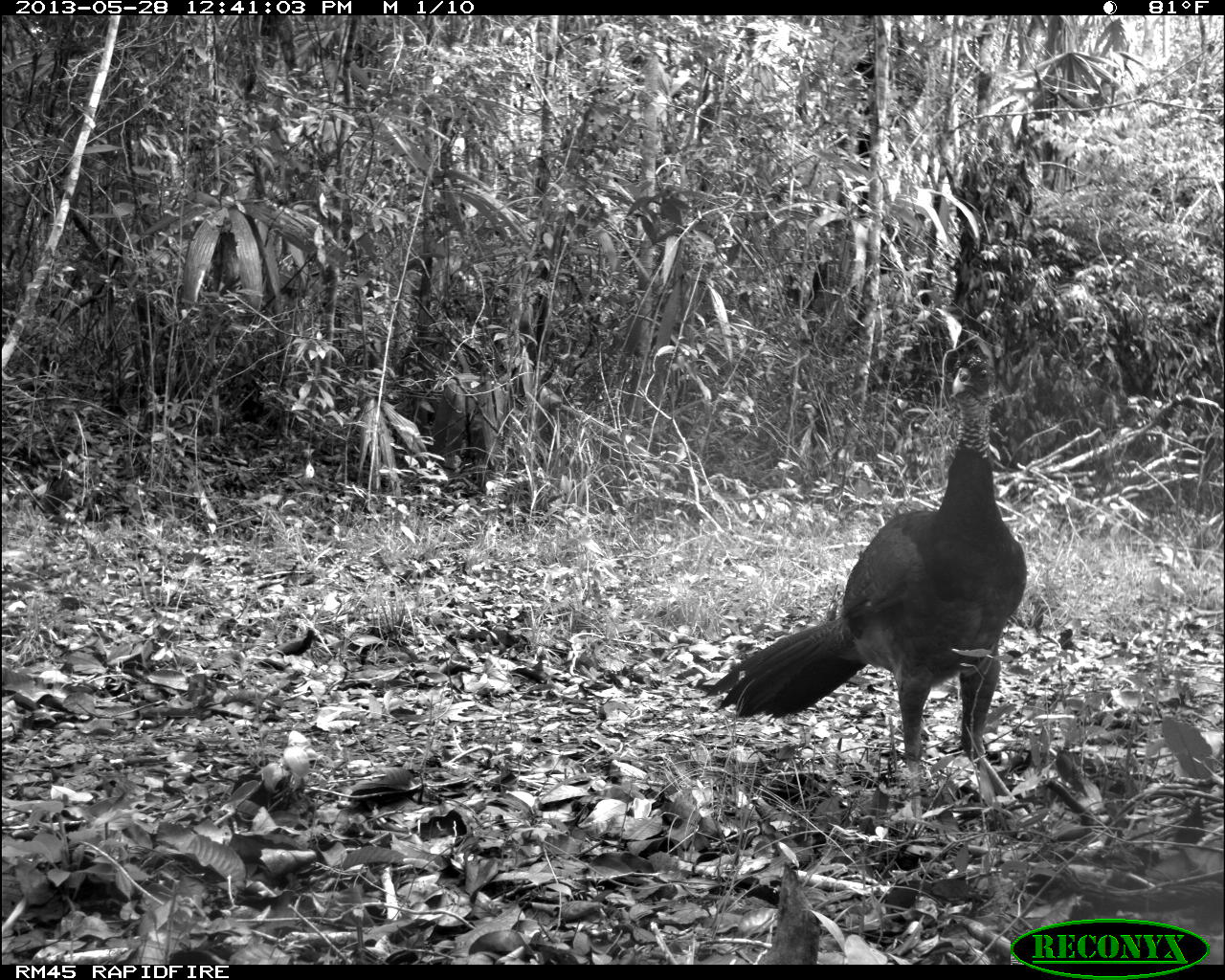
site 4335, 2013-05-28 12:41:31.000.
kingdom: Animalia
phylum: Chordata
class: Aves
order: Galliformes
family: Cracidae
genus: Crax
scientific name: Crax rubra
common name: great curassow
Crax rubra (great curassow), count 1, sex female.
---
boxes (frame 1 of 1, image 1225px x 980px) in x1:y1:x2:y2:
crax rubra: 703:352:1026:832; 759:858:821:963